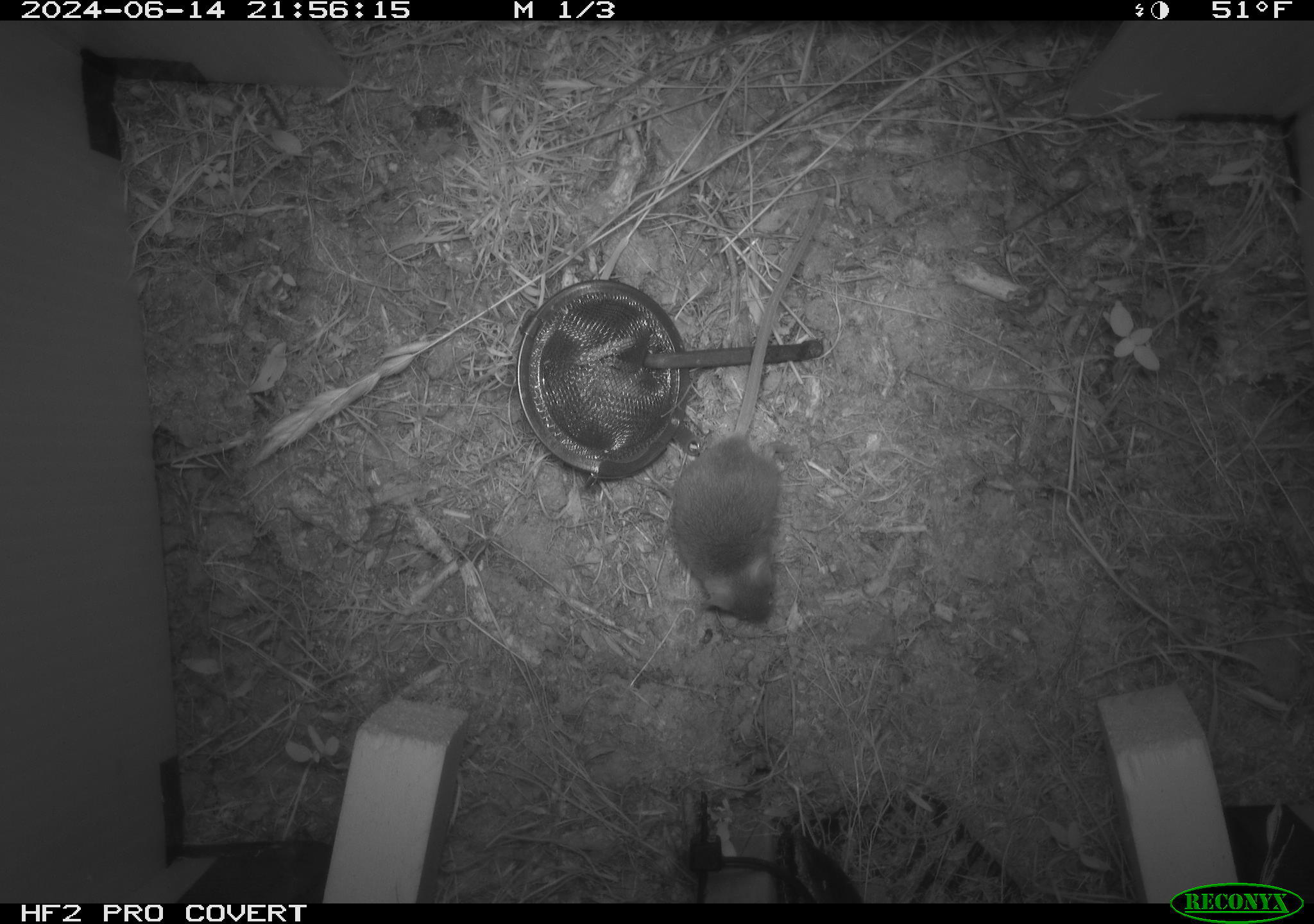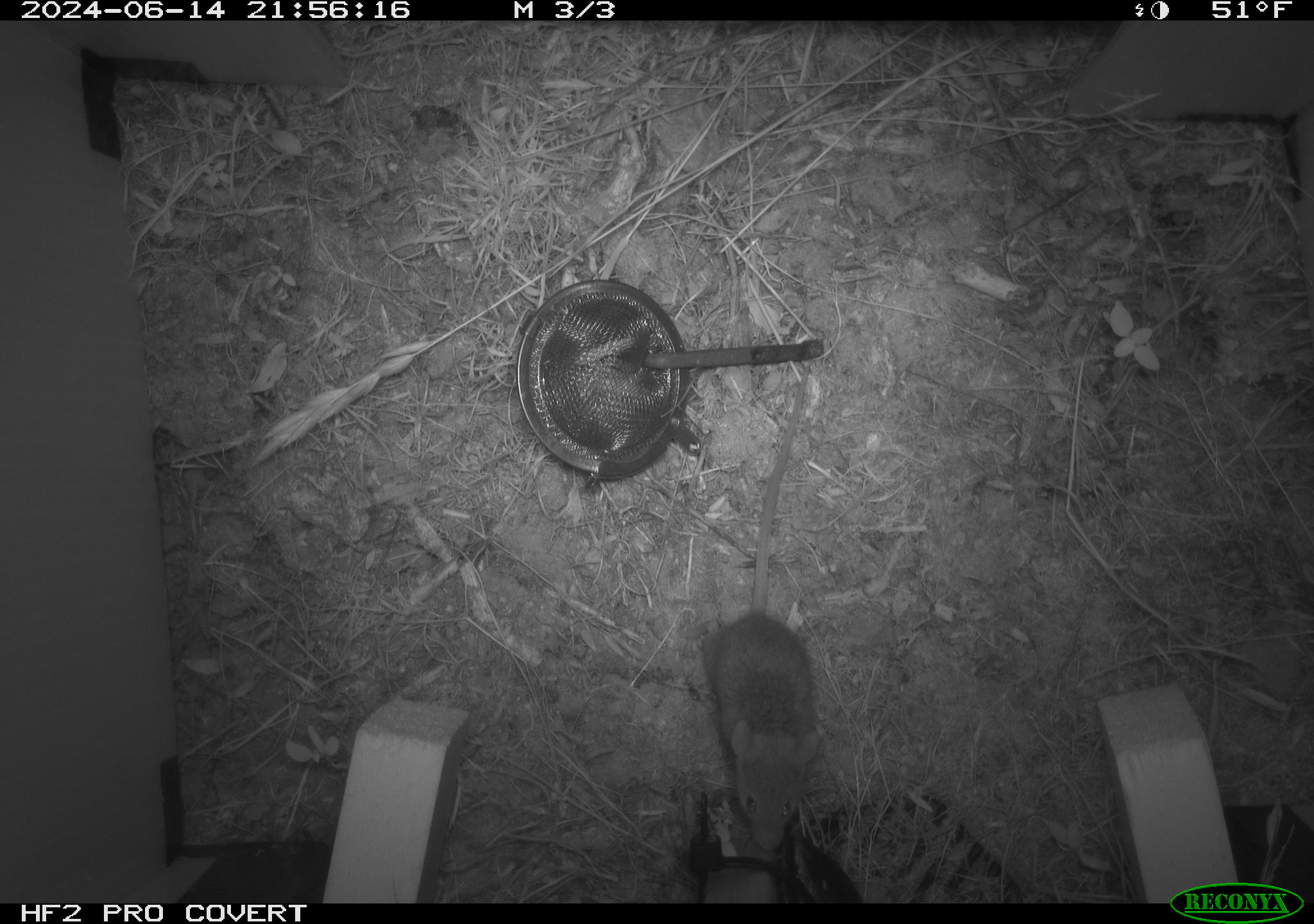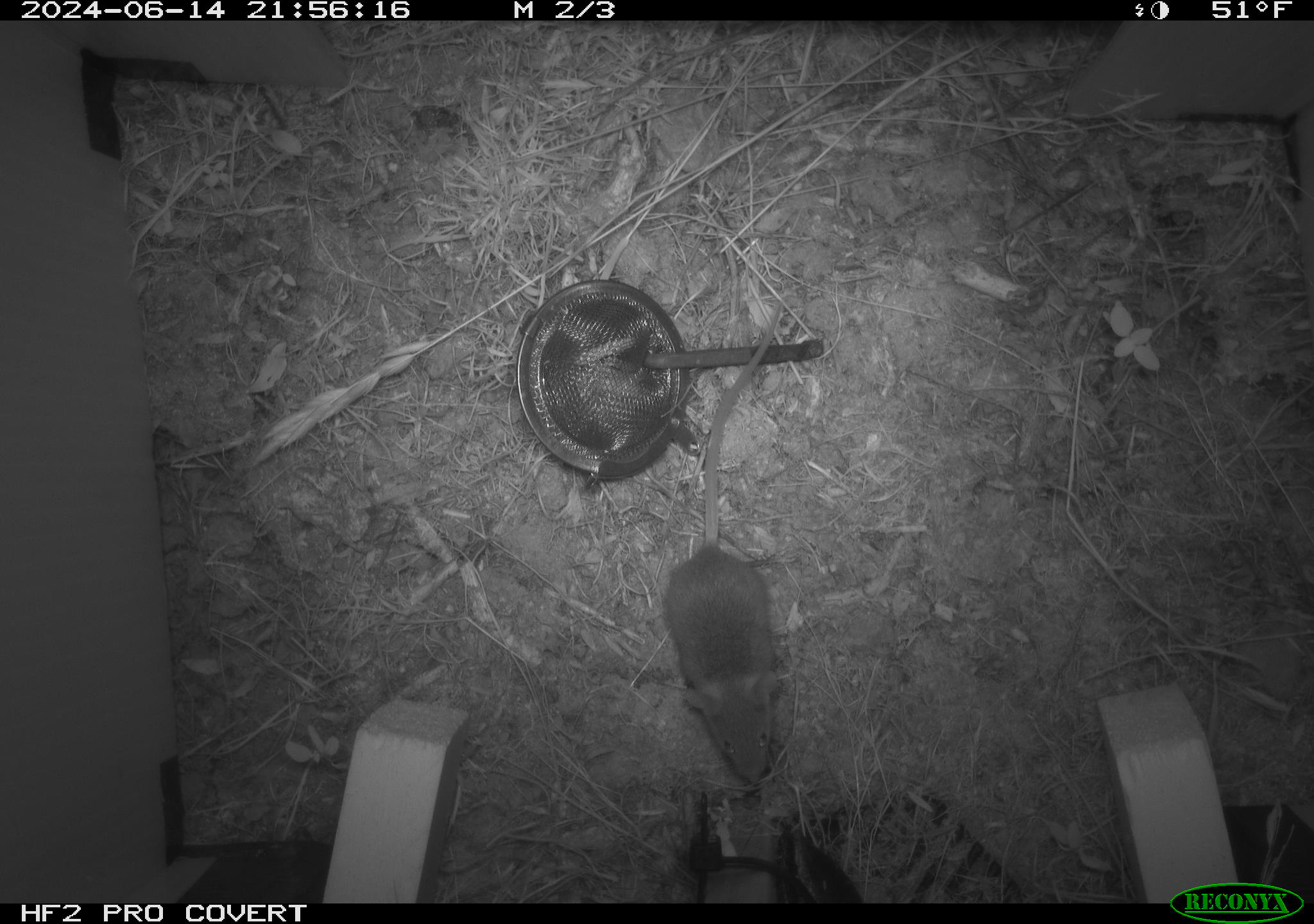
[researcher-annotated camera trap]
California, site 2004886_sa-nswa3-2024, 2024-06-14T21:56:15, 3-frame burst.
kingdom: Animalia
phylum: Chordata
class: Mammalia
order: Rodentia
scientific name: Rodentia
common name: rodent